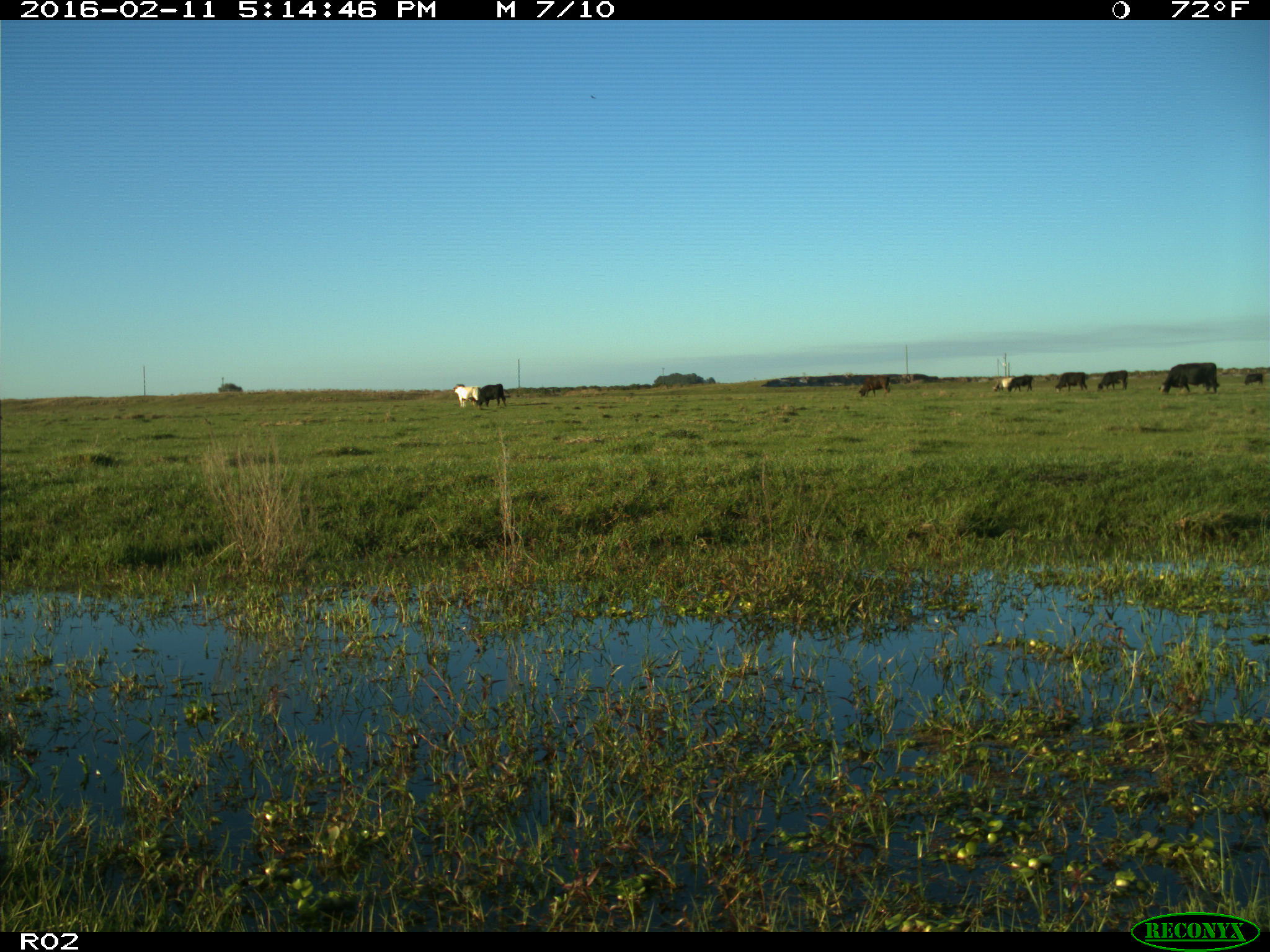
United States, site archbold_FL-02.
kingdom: Animalia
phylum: Chordata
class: Mammalia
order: Artiodactyla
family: Bovidae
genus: Bos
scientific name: Bos taurus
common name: domestic cow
Bos taurus (domestic cow).